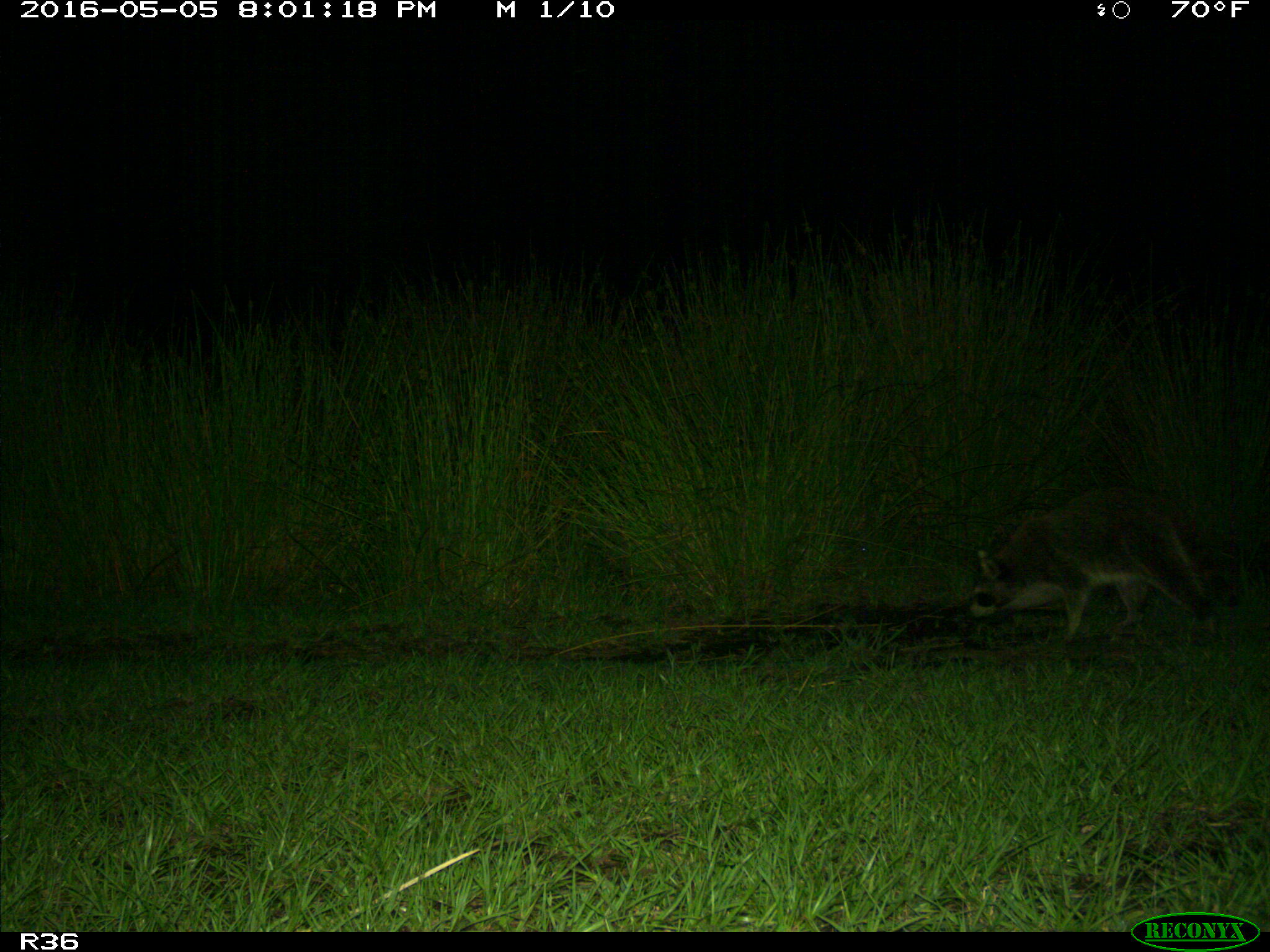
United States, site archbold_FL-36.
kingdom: Animalia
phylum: Chordata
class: Mammalia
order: Carnivora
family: Procyonidae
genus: Procyon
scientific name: Procyon lotor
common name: common raccoon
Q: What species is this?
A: Procyon lotor (common raccoon).